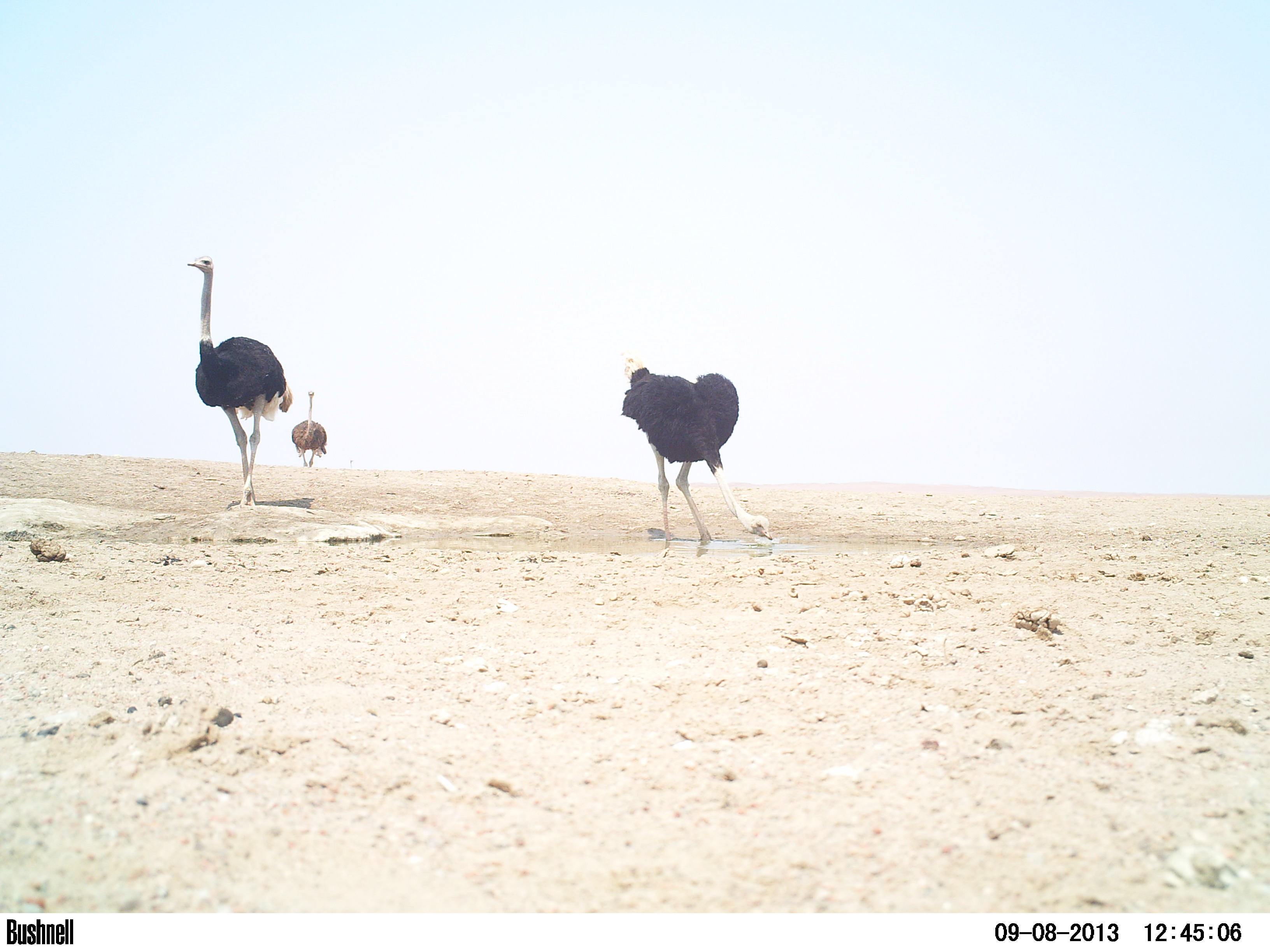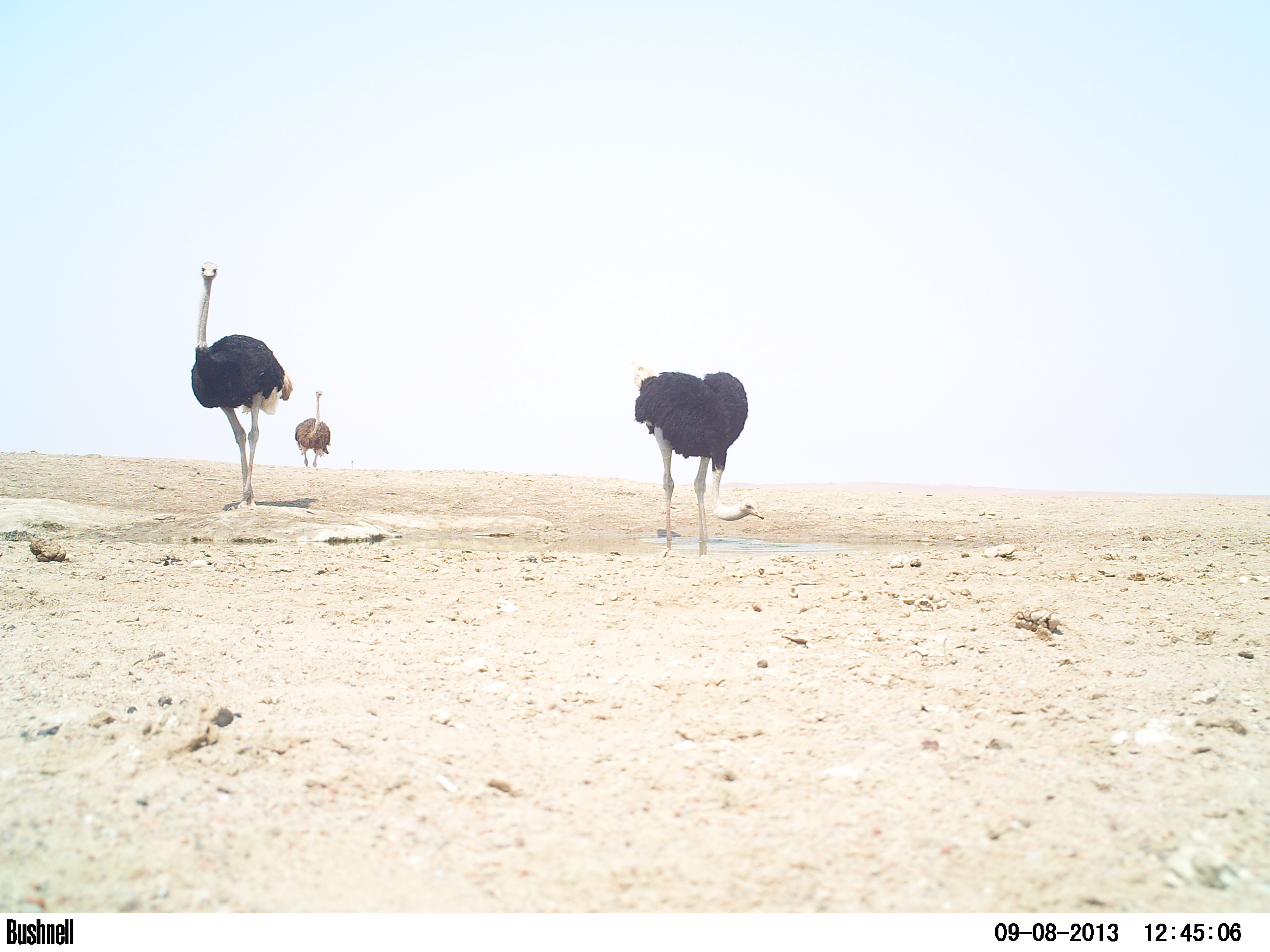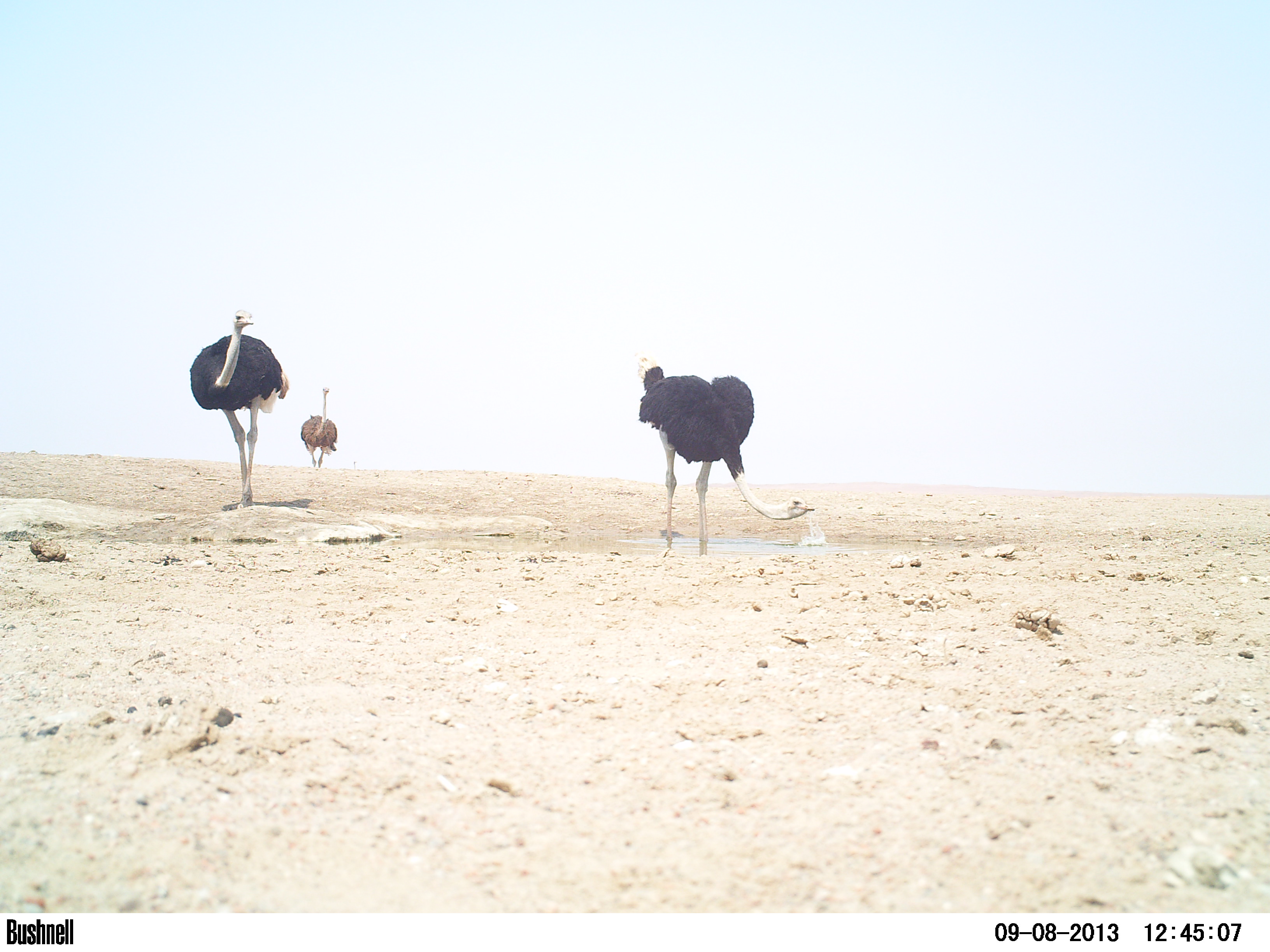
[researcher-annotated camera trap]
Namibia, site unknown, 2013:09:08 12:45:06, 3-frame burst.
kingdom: Animalia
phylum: Chordata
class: Aves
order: Struthioniformes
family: Struthionidae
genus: Struthio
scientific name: Struthio camelus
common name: common ostrich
Struthio camelus (common ostrich).